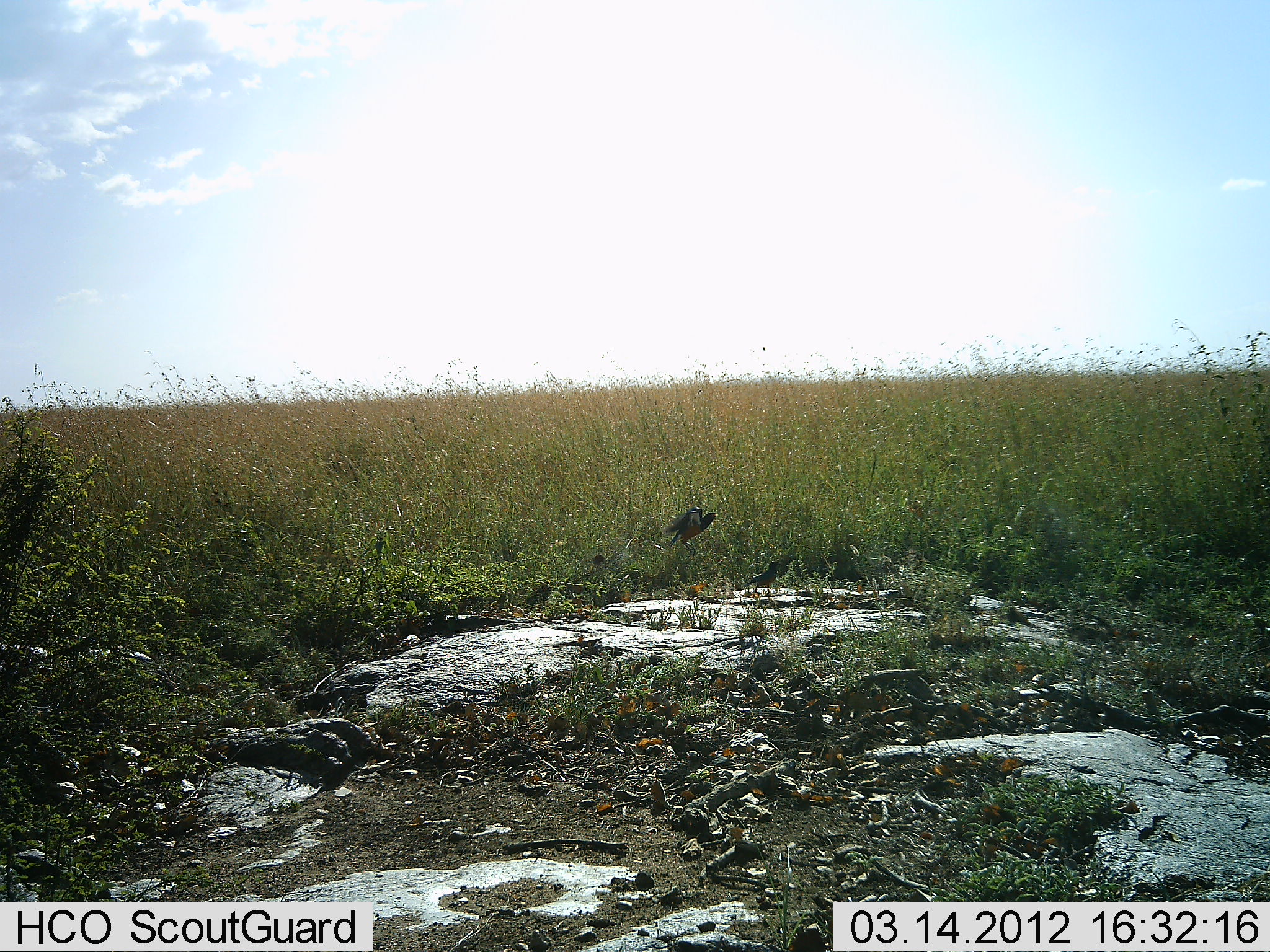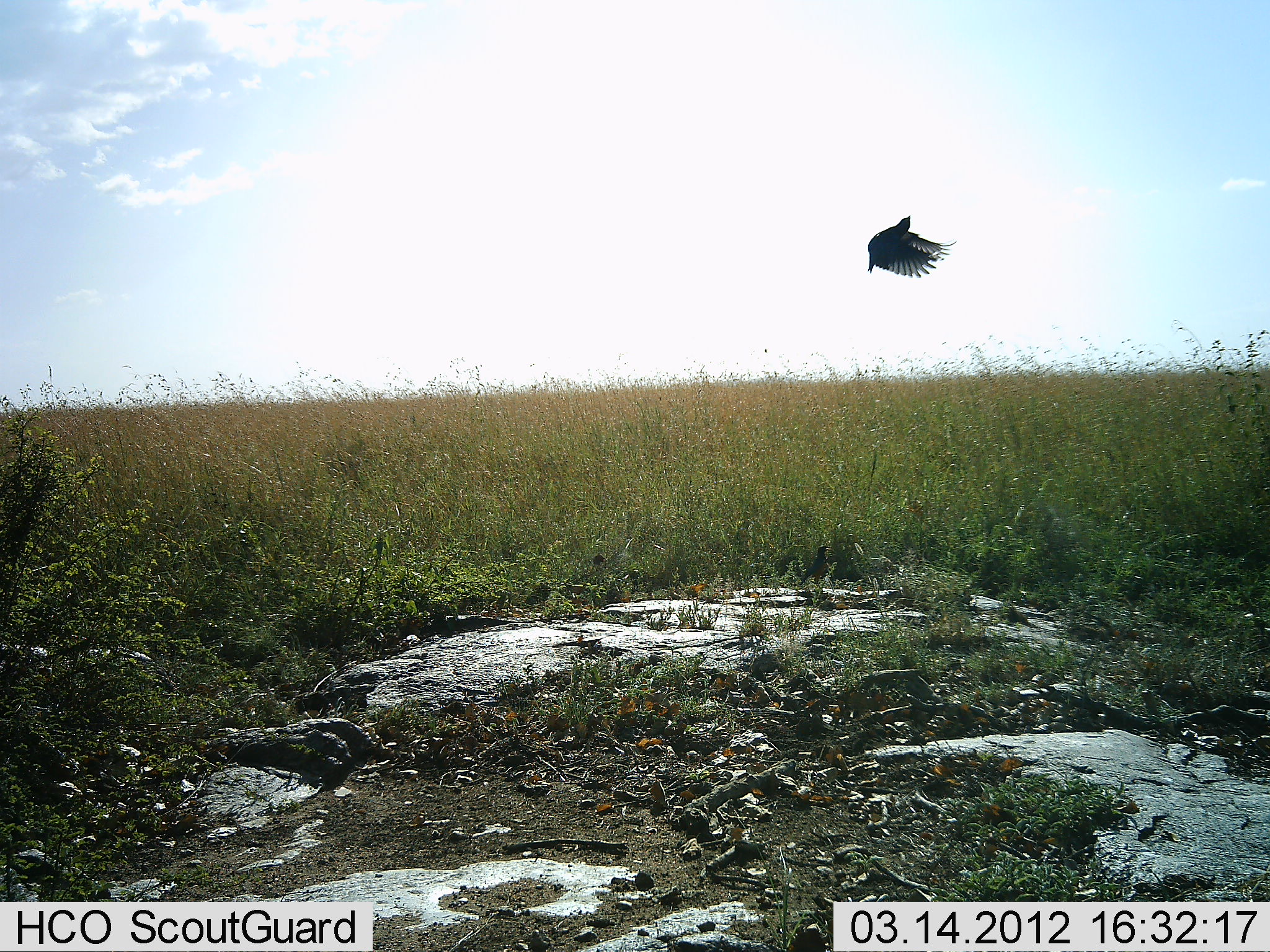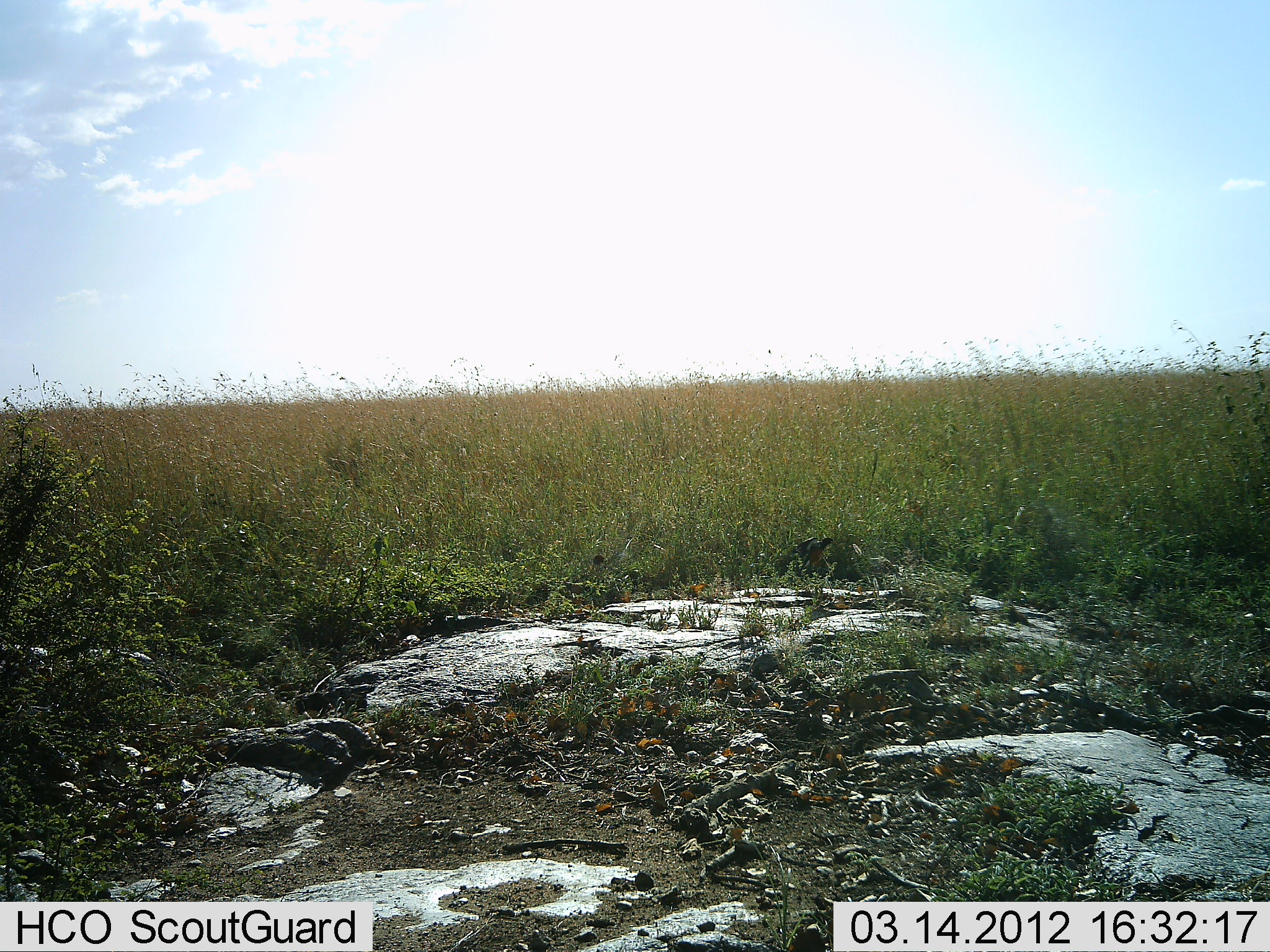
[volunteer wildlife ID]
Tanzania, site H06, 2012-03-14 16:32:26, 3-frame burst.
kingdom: Animalia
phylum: Chordata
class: Aves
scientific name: Aves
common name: bird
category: otherbird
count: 2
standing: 25%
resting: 10%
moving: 95%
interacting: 5%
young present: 5%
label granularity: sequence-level